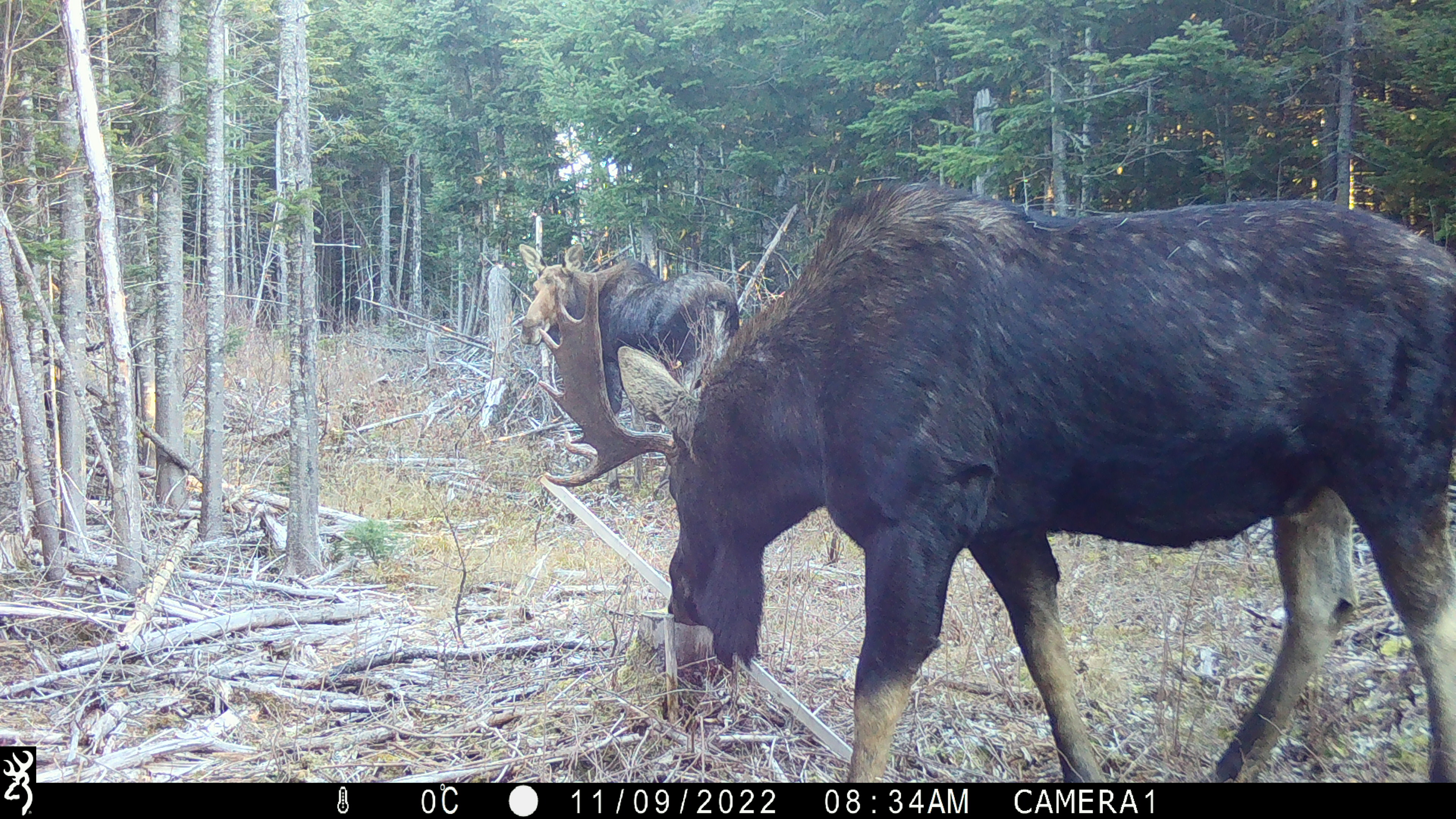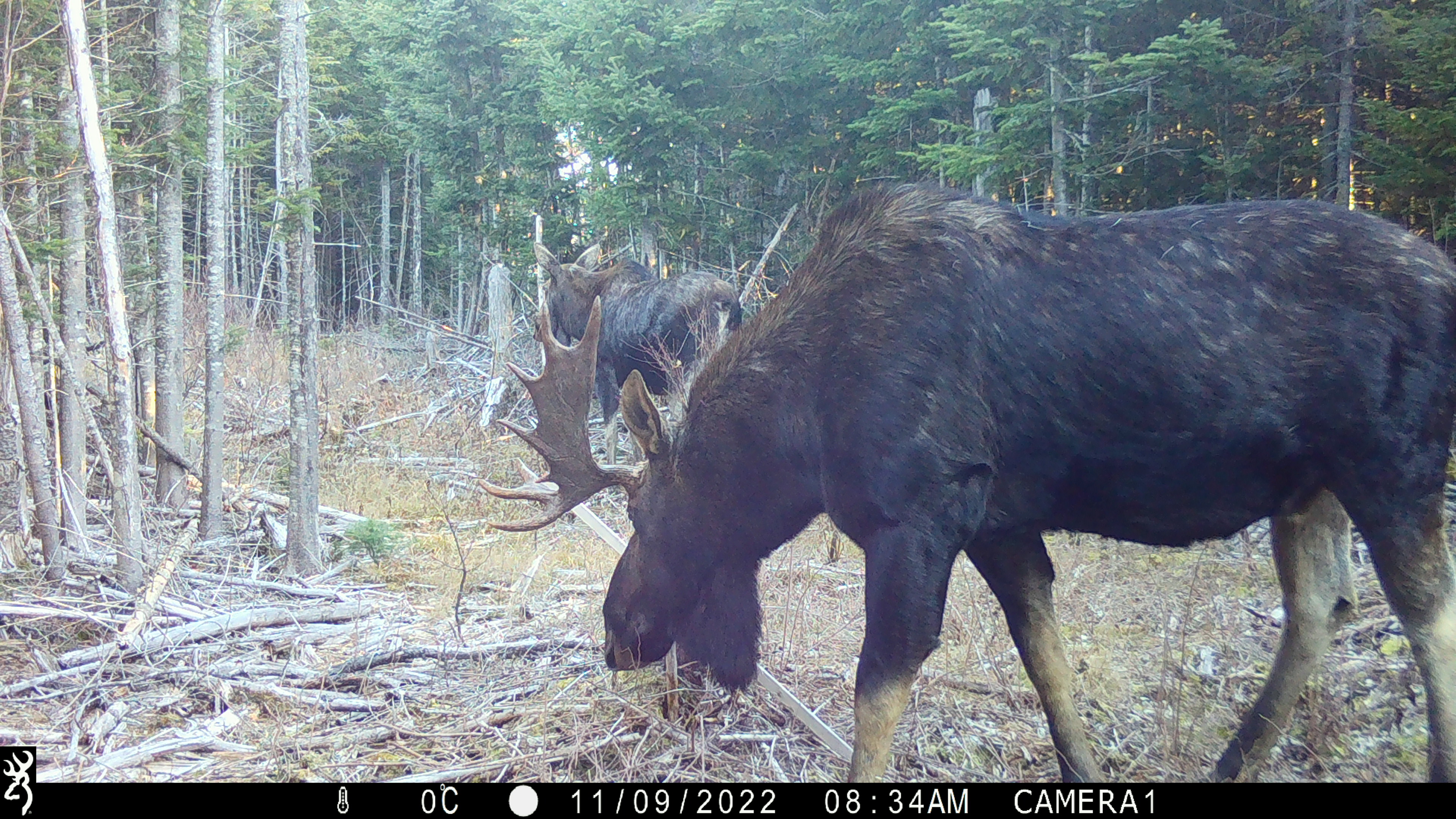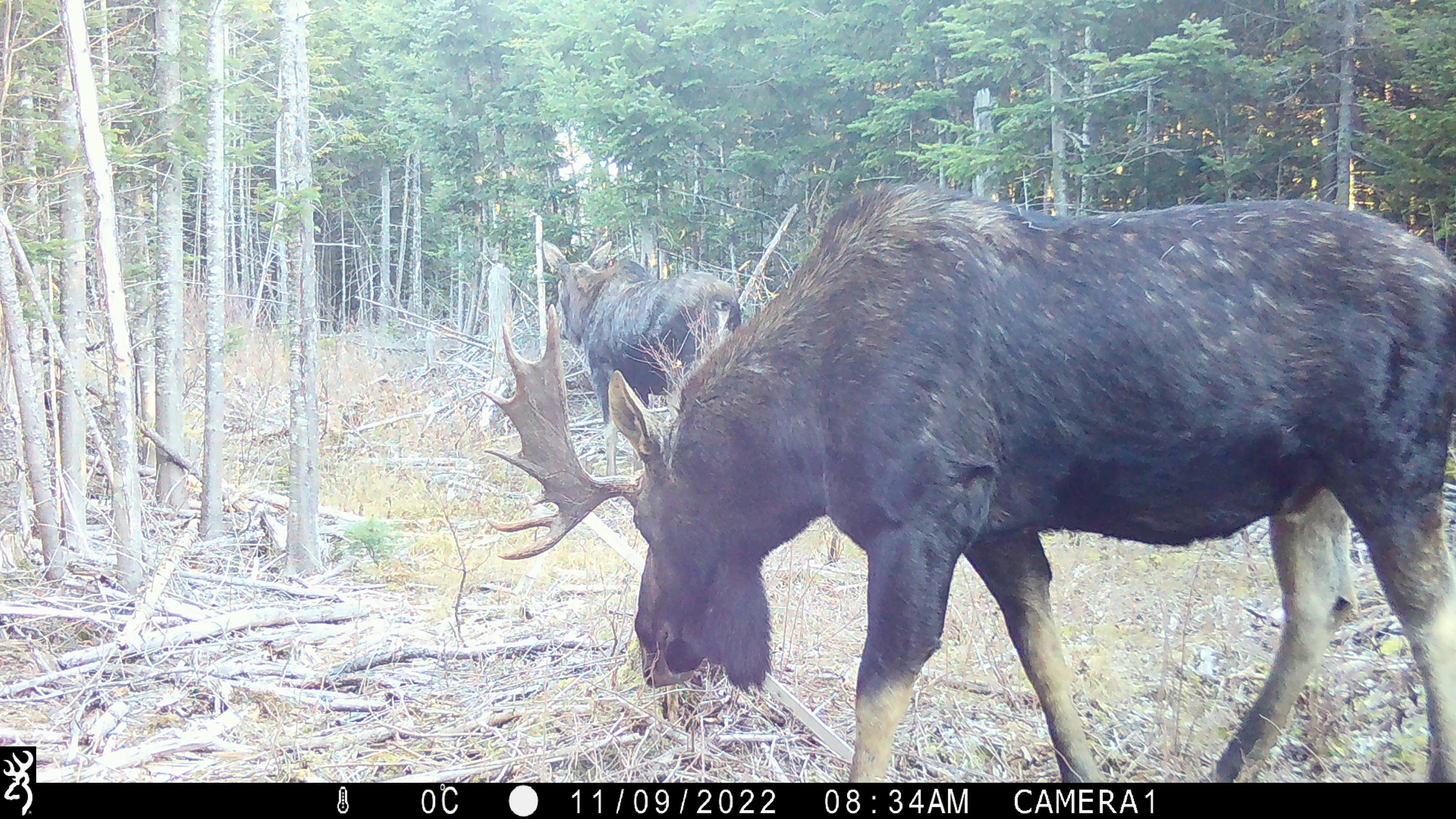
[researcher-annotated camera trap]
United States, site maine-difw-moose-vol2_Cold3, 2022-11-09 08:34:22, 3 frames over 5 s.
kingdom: Animalia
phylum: Chordata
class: Mammalia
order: Artiodactyla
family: Cervidae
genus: Alces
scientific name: Alces alces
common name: moose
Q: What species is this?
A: Moose (Alces alces).